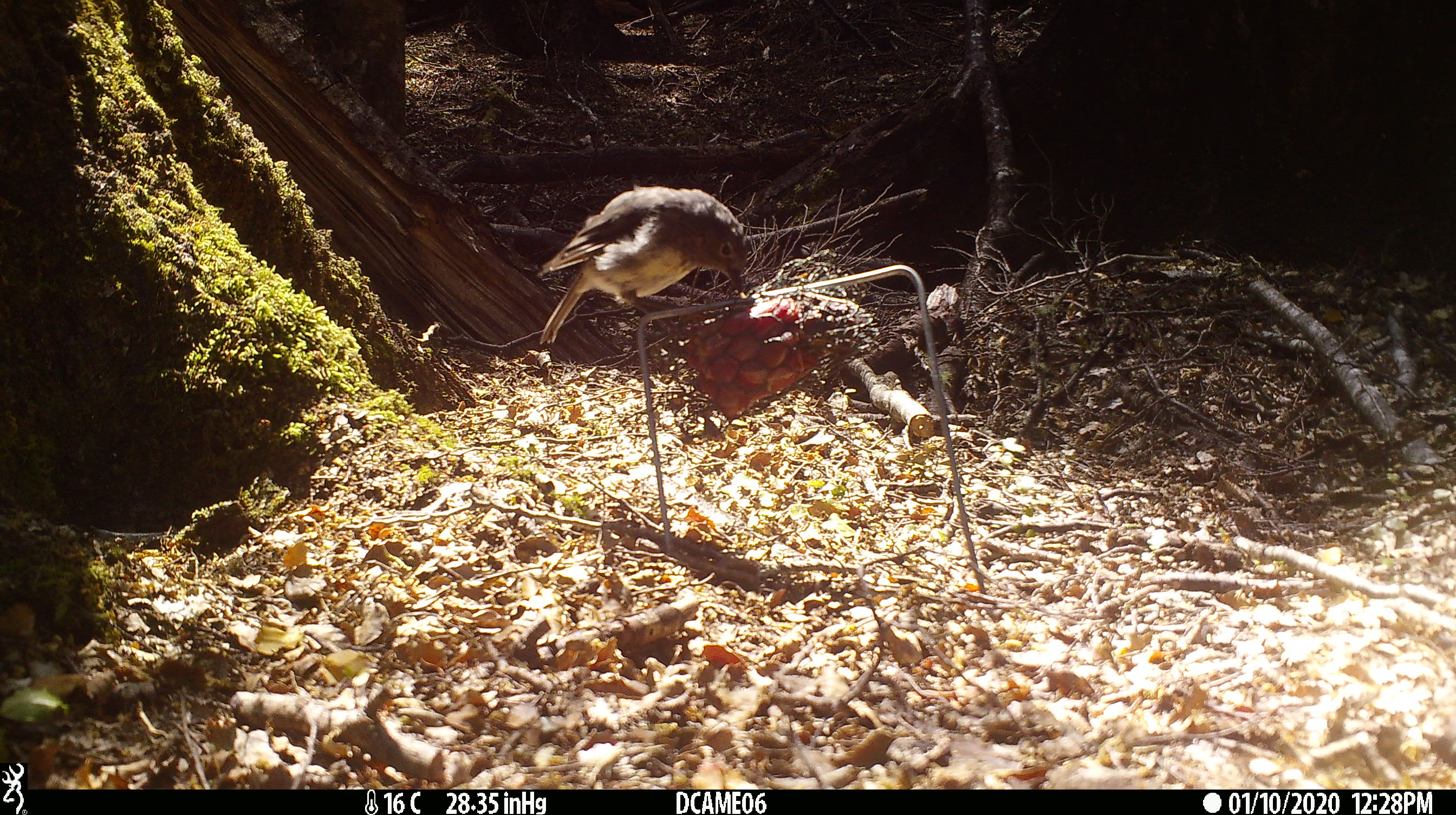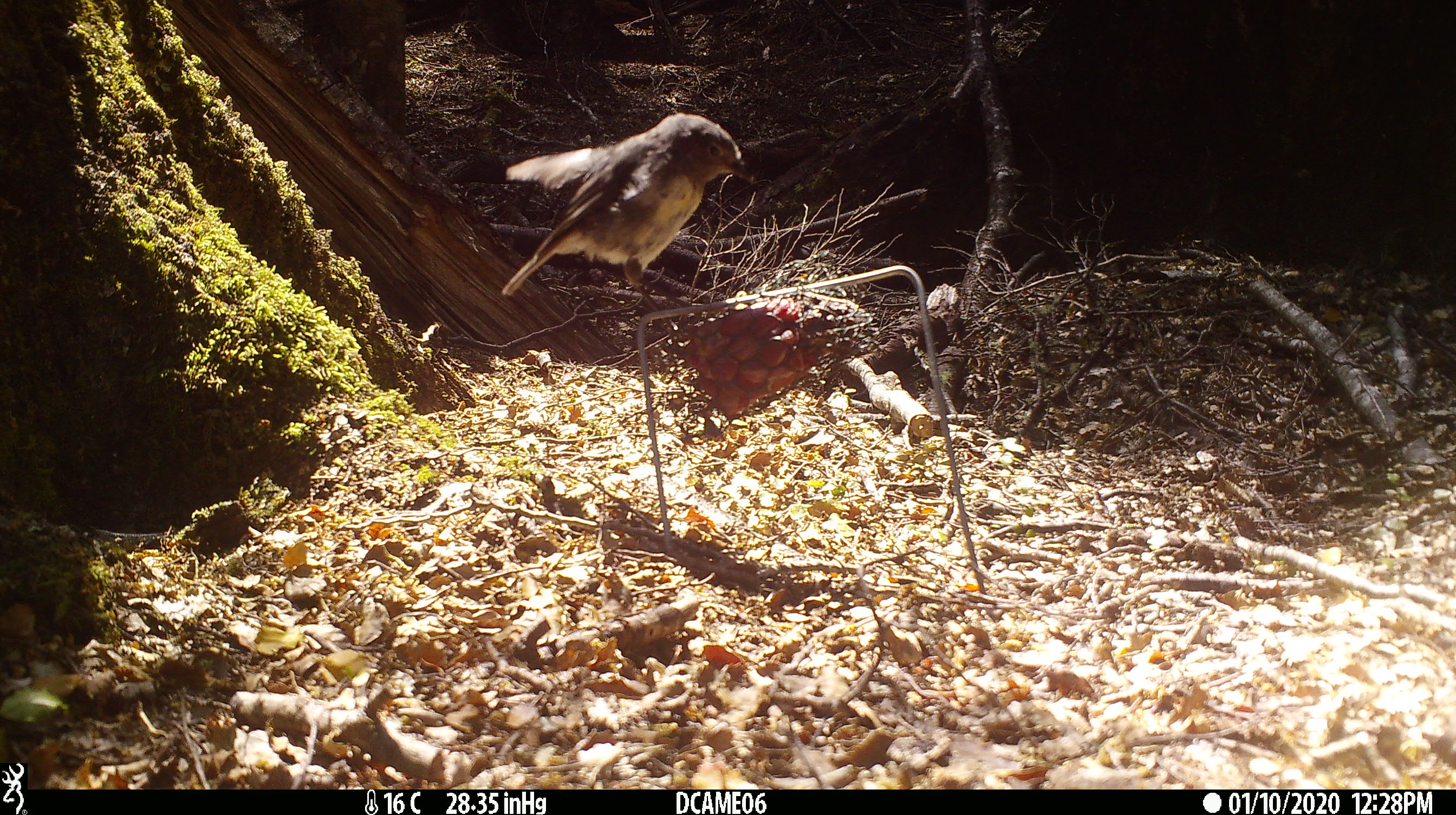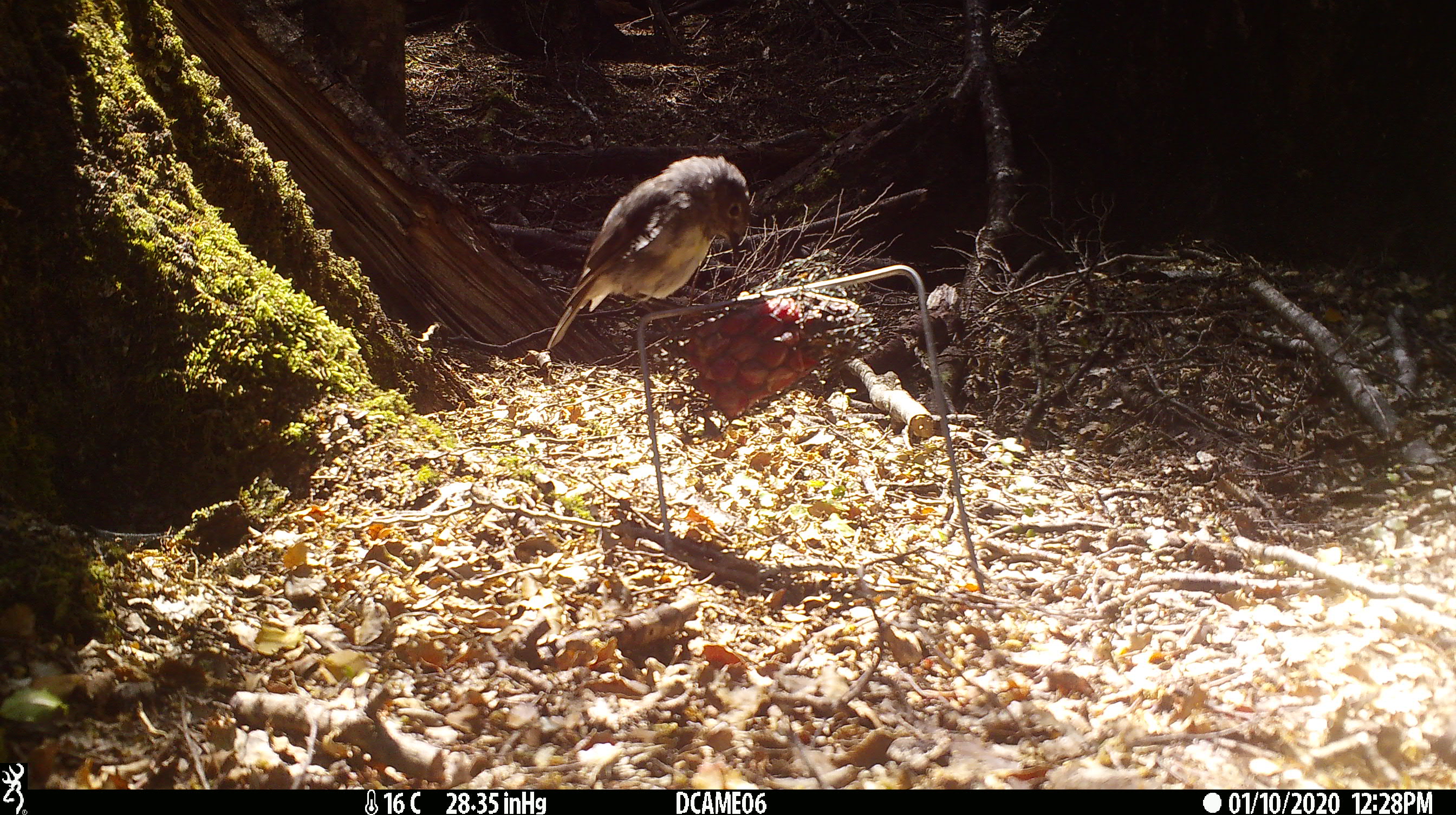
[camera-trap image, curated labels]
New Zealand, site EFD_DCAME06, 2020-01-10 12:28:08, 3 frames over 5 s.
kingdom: Animalia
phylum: Chordata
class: Aves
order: Passeriformes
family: Petroicidae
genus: Petroica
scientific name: Petroica australis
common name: new zealand robin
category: robin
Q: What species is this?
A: Robin (new zealand robin) (Petroica australis).